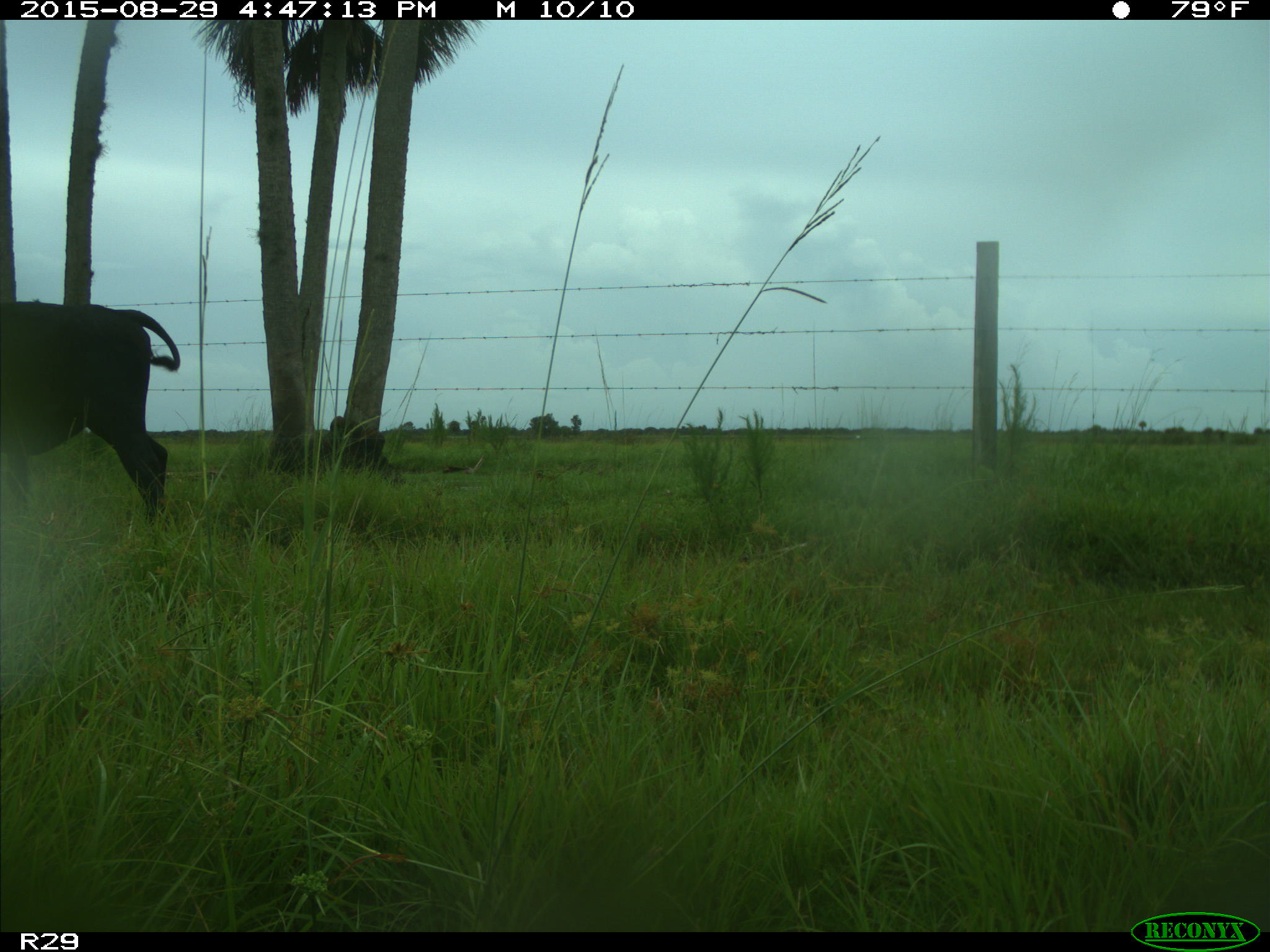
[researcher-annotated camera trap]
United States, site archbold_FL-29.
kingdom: Animalia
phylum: Chordata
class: Mammalia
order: Artiodactyla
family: Bovidae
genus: Bos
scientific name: Bos taurus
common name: domestic cow